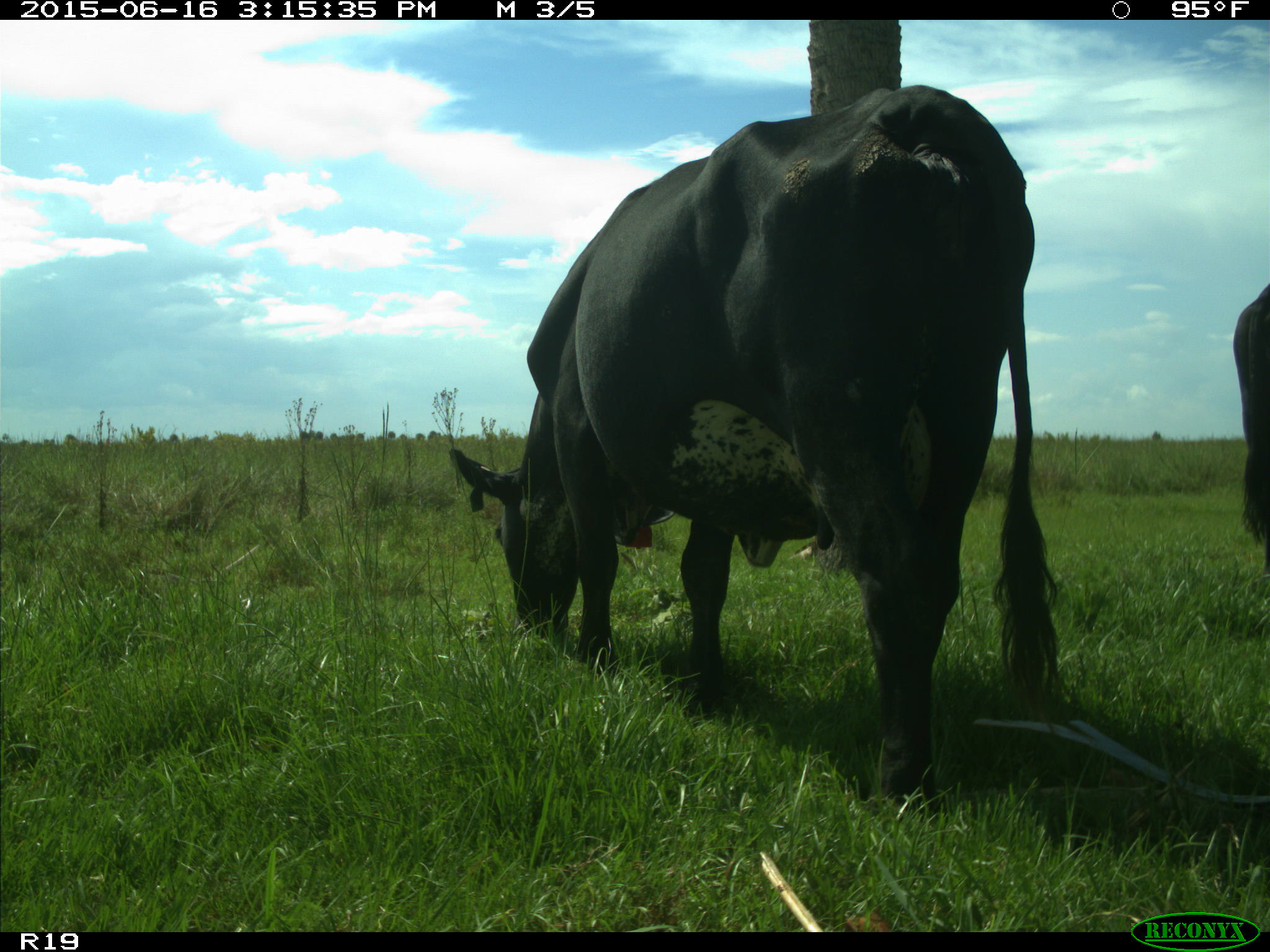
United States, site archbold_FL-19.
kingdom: Animalia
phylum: Chordata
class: Mammalia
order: Artiodactyla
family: Bovidae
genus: Bos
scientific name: Bos taurus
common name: domestic cow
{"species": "Bos taurus (domestic cow)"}